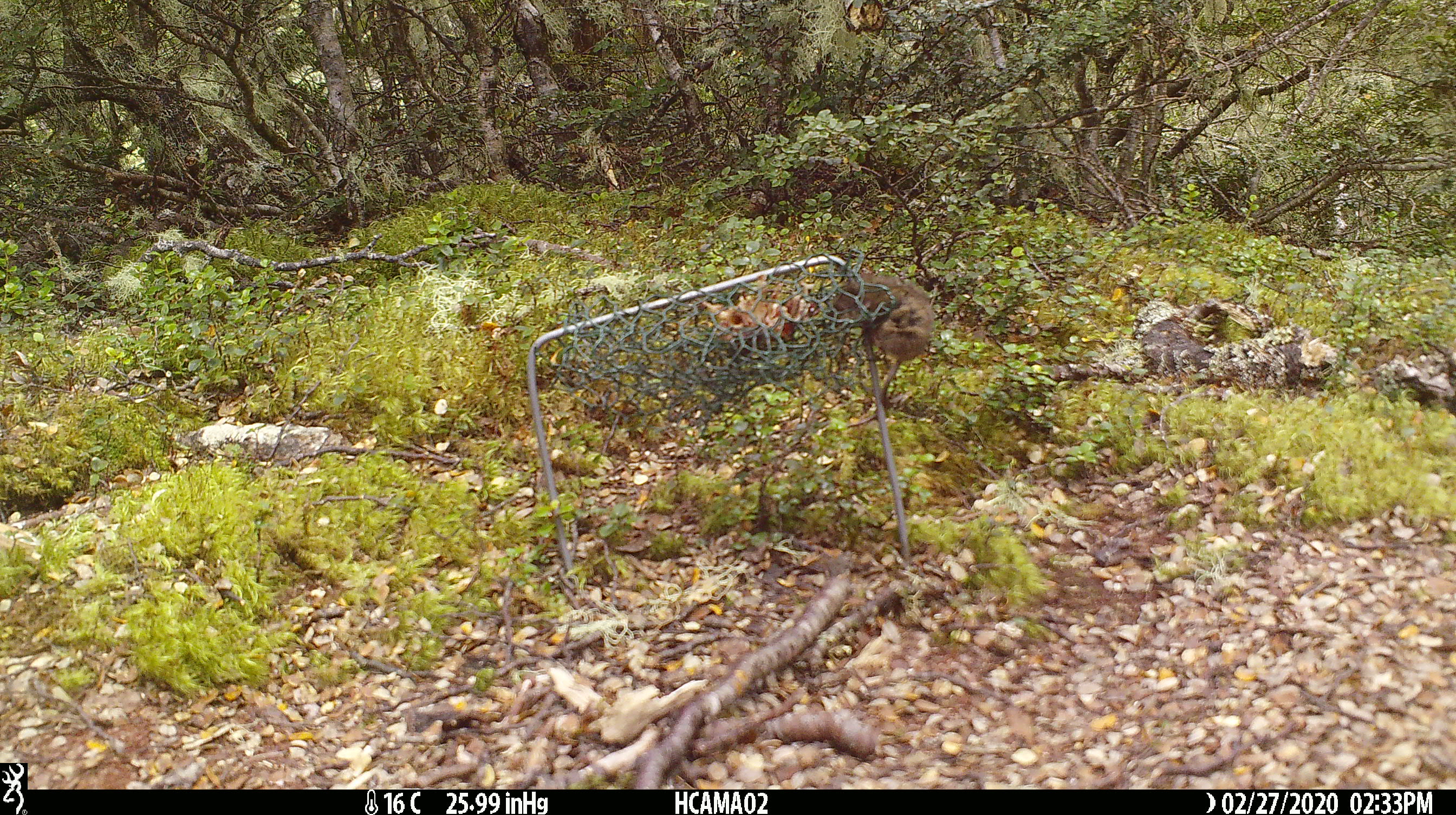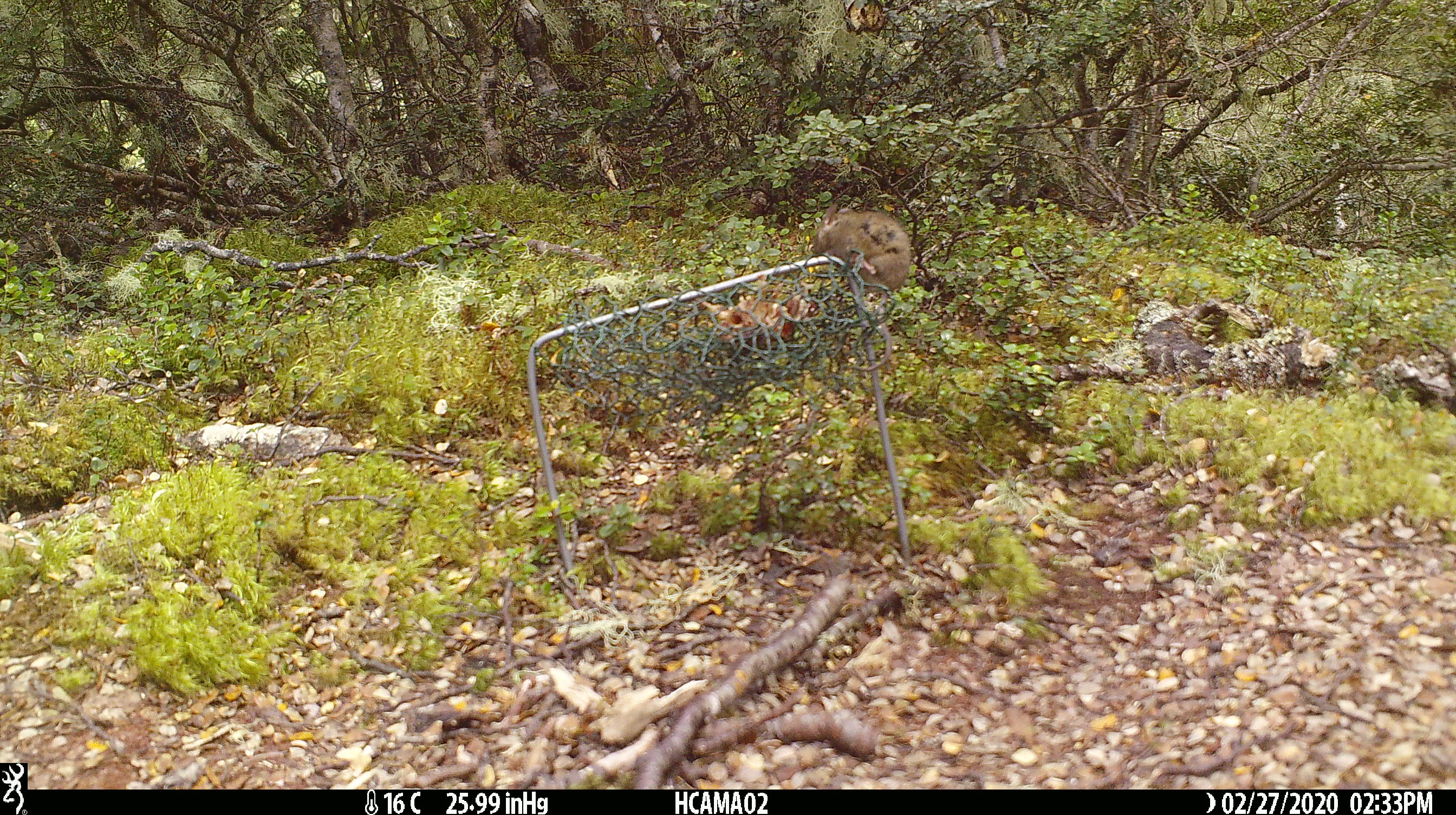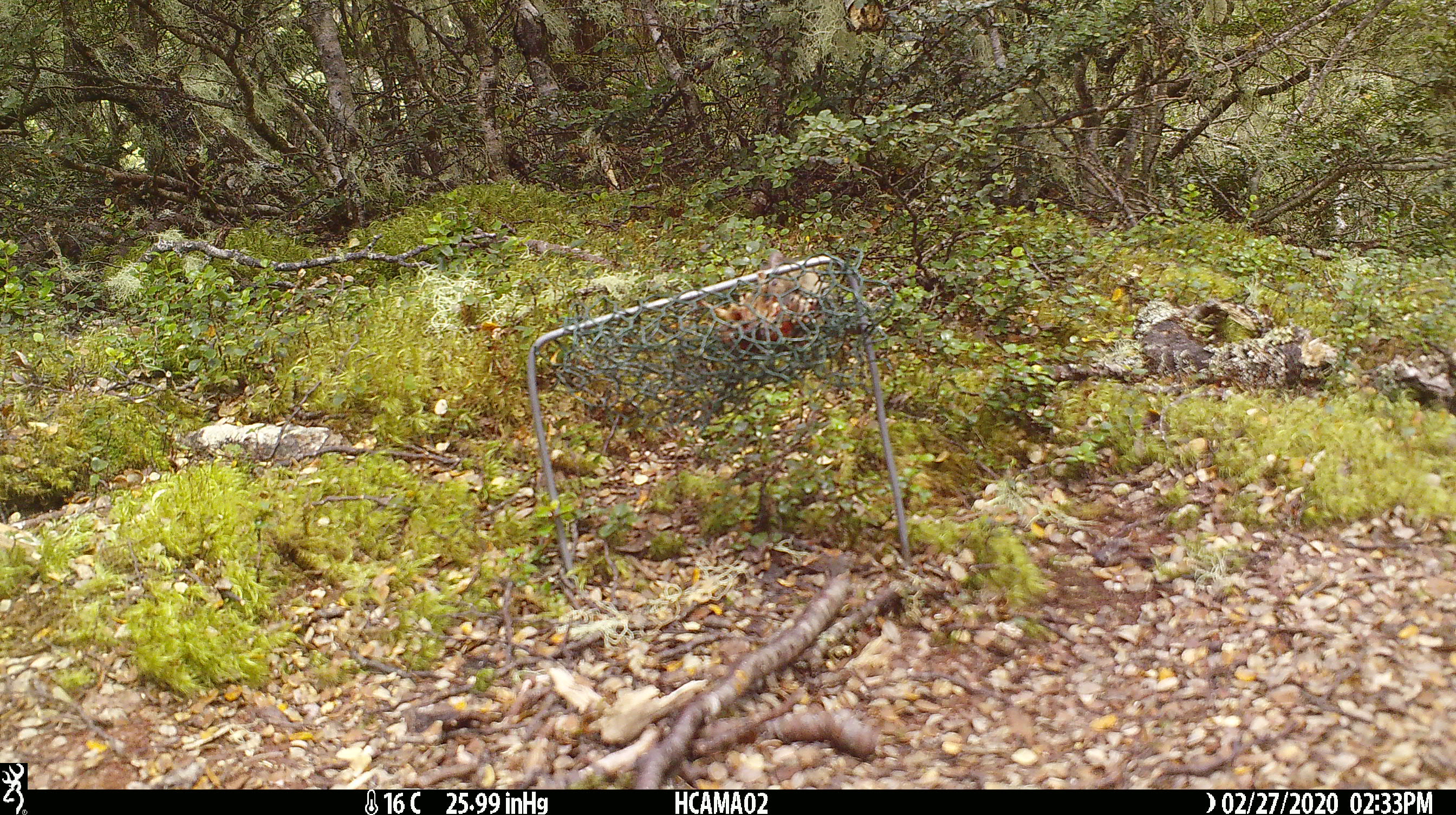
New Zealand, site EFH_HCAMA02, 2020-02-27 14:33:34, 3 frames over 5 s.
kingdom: Animalia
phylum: Chordata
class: Mammalia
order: Rodentia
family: Muridae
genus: Mus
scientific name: Mus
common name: mouse